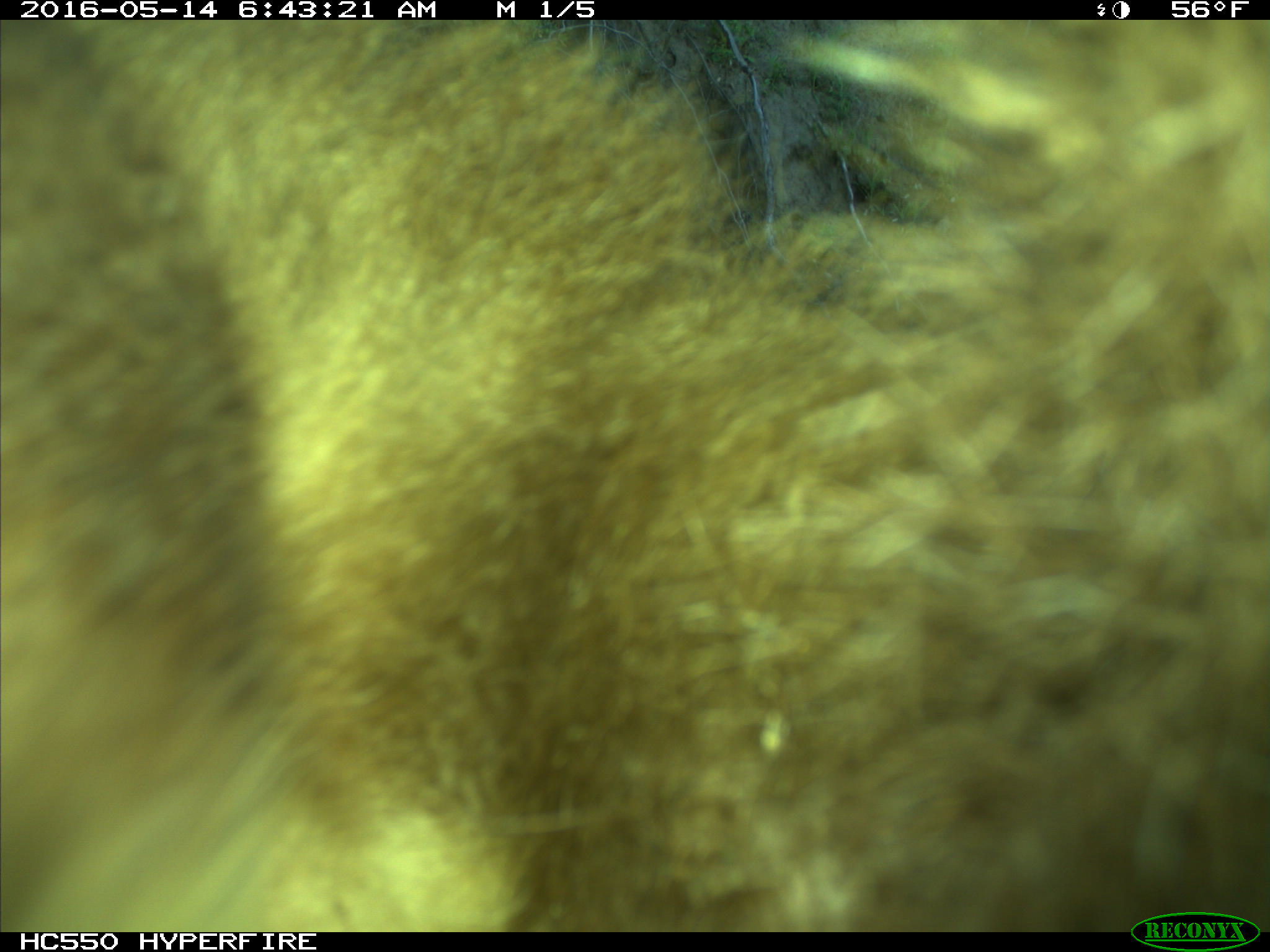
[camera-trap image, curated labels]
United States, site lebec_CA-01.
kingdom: Animalia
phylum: Chordata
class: Mammalia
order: Carnivora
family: Ursidae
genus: Ursus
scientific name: Ursus americanus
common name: american black bear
Ursus americanus (american black bear).